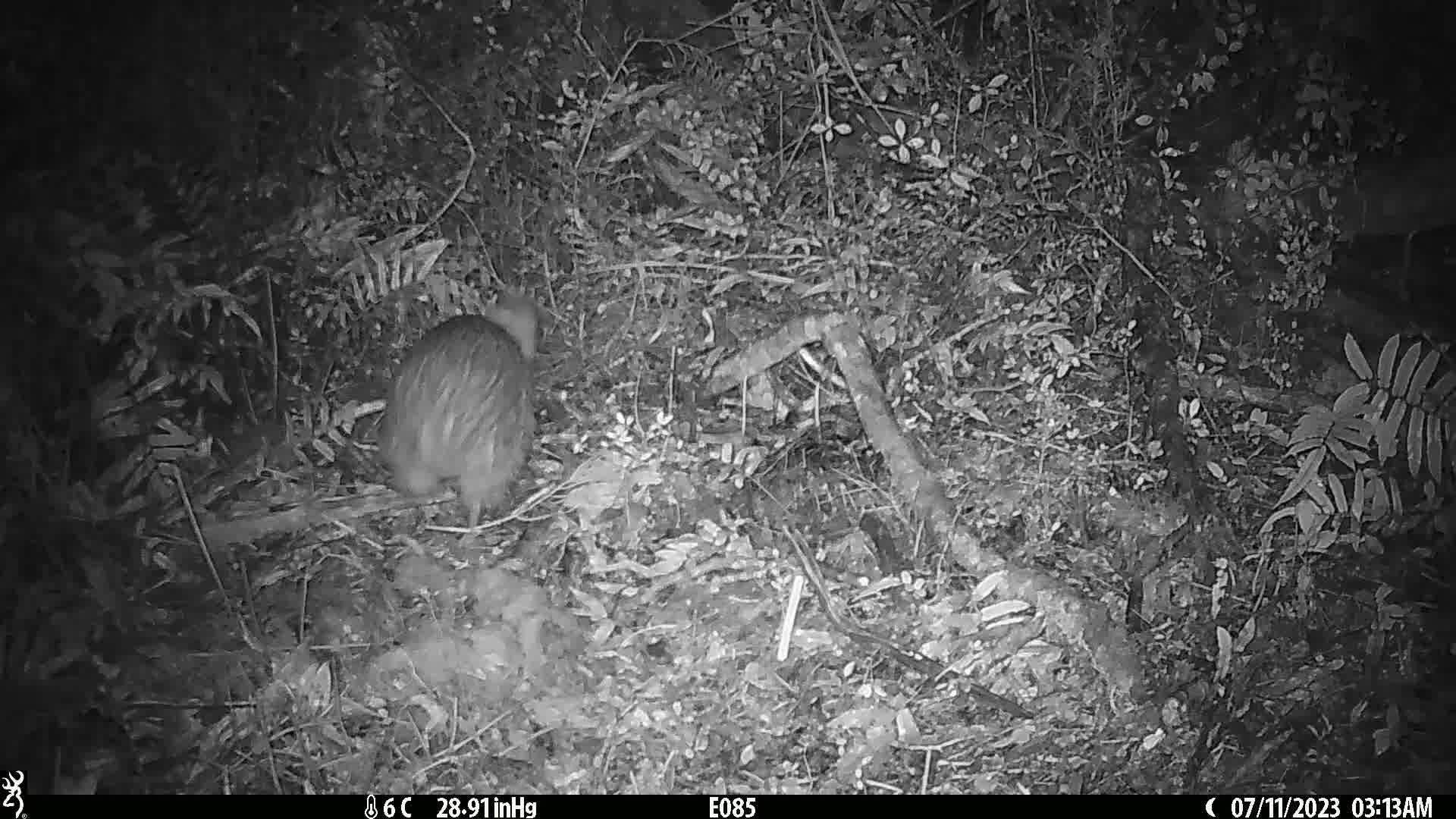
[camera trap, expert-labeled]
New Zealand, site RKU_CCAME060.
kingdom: Animalia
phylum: Chordata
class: Aves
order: Apterygiformes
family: Apterygidae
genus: Apteryx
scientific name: Apteryx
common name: kiwi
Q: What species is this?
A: Kiwi (Apteryx).